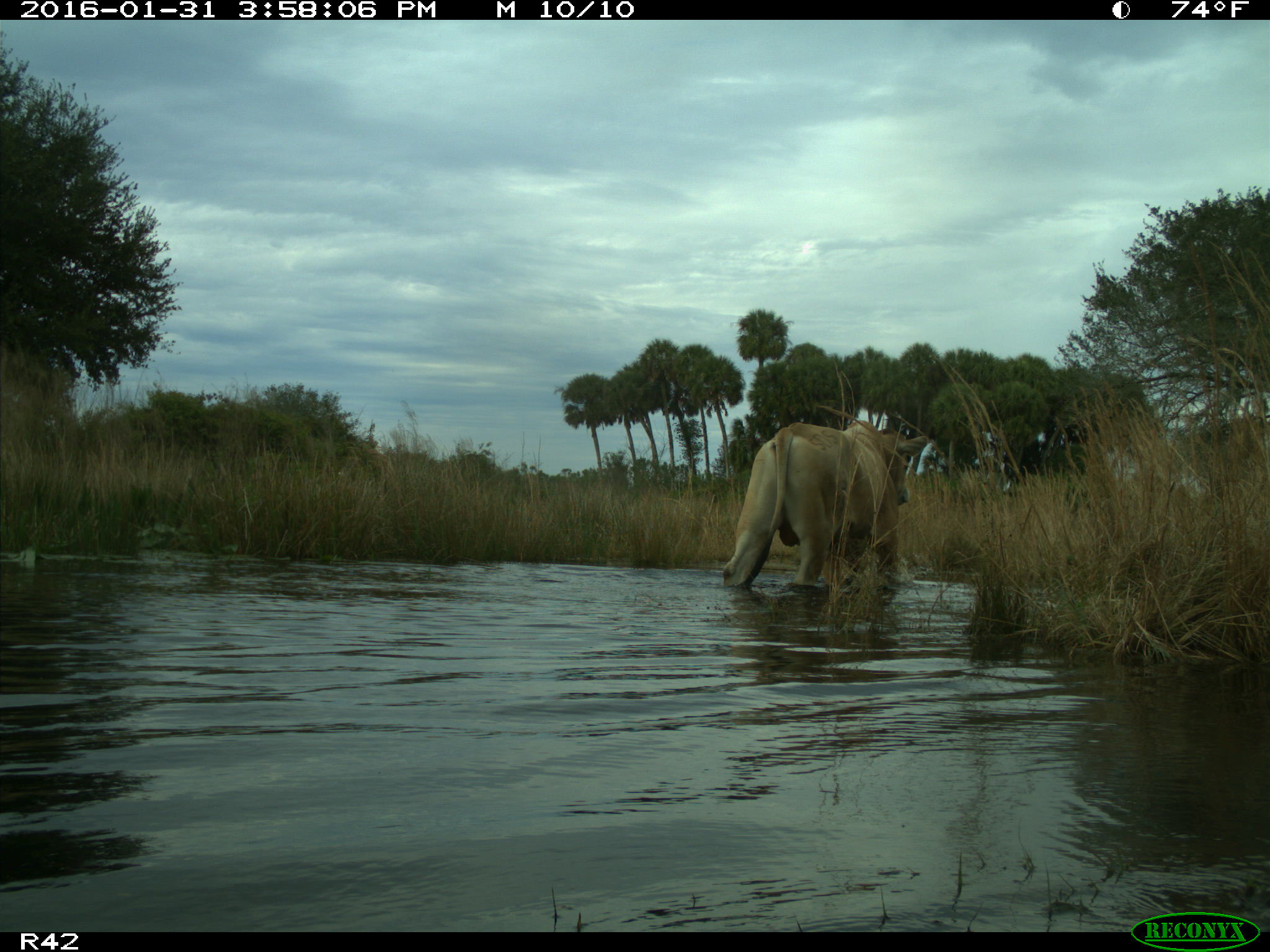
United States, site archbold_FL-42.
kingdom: Animalia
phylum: Chordata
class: Mammalia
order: Artiodactyla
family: Bovidae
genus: Bos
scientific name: Bos taurus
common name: domestic cow